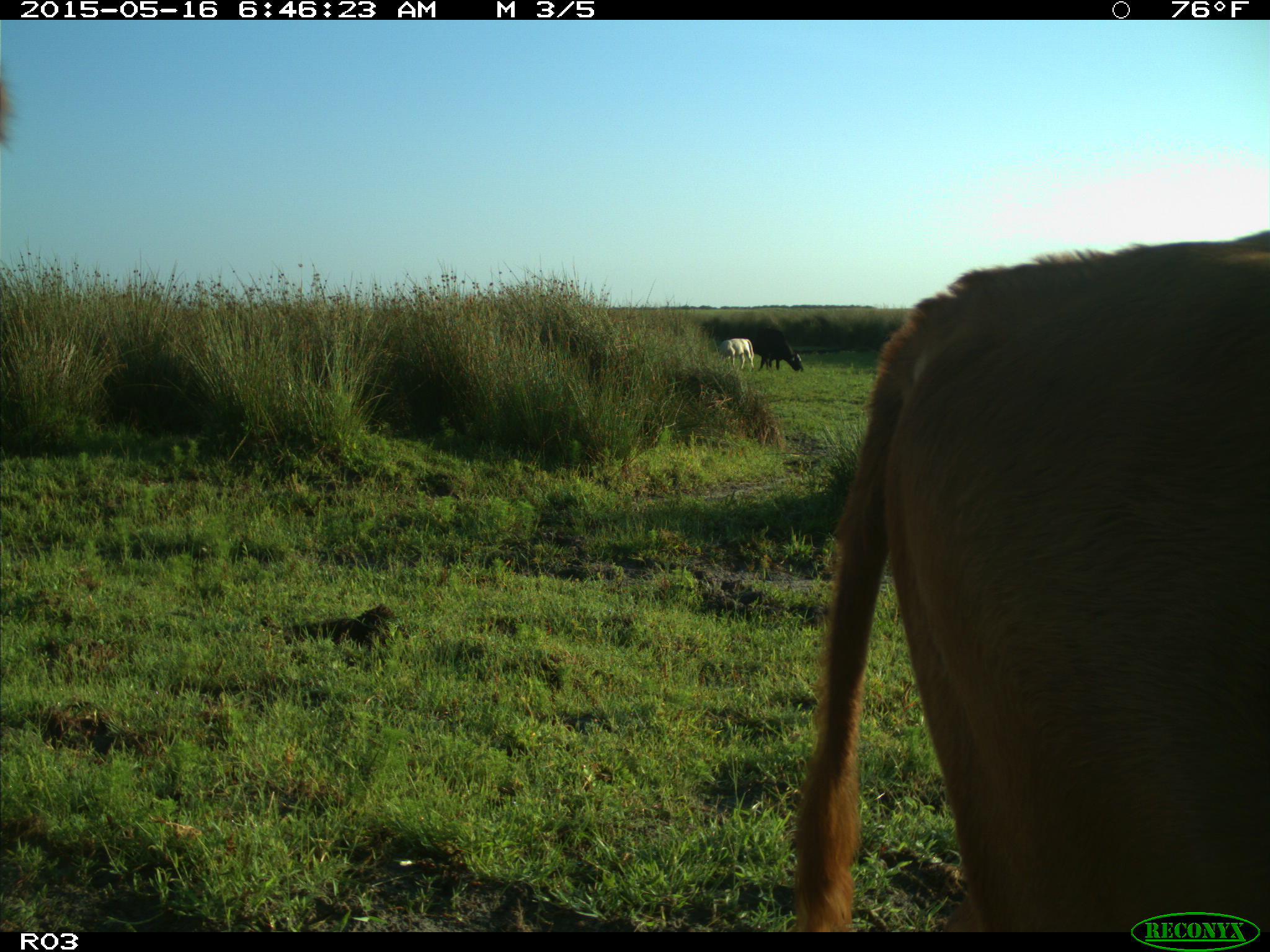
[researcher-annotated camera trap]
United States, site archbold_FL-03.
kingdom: Animalia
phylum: Chordata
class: Mammalia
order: Artiodactyla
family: Bovidae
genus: Bos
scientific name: Bos taurus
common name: domestic cow